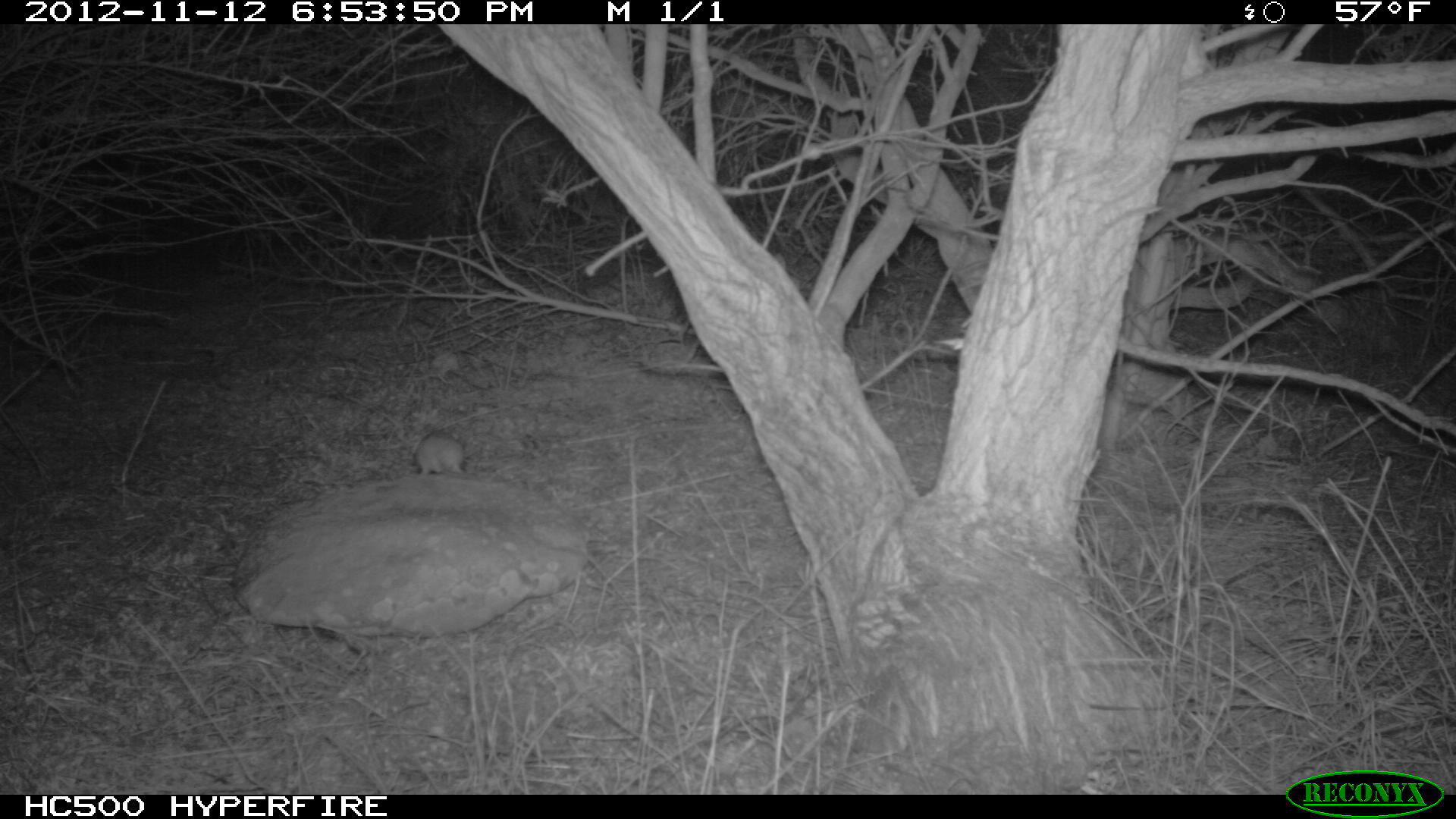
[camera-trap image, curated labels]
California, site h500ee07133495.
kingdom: Animalia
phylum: Chordata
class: Mammalia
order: Rodentia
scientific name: Rodentia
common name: rodent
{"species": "rodent (Rodentia)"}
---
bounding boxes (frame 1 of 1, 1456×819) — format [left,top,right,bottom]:
rodent: [410,432,466,475]